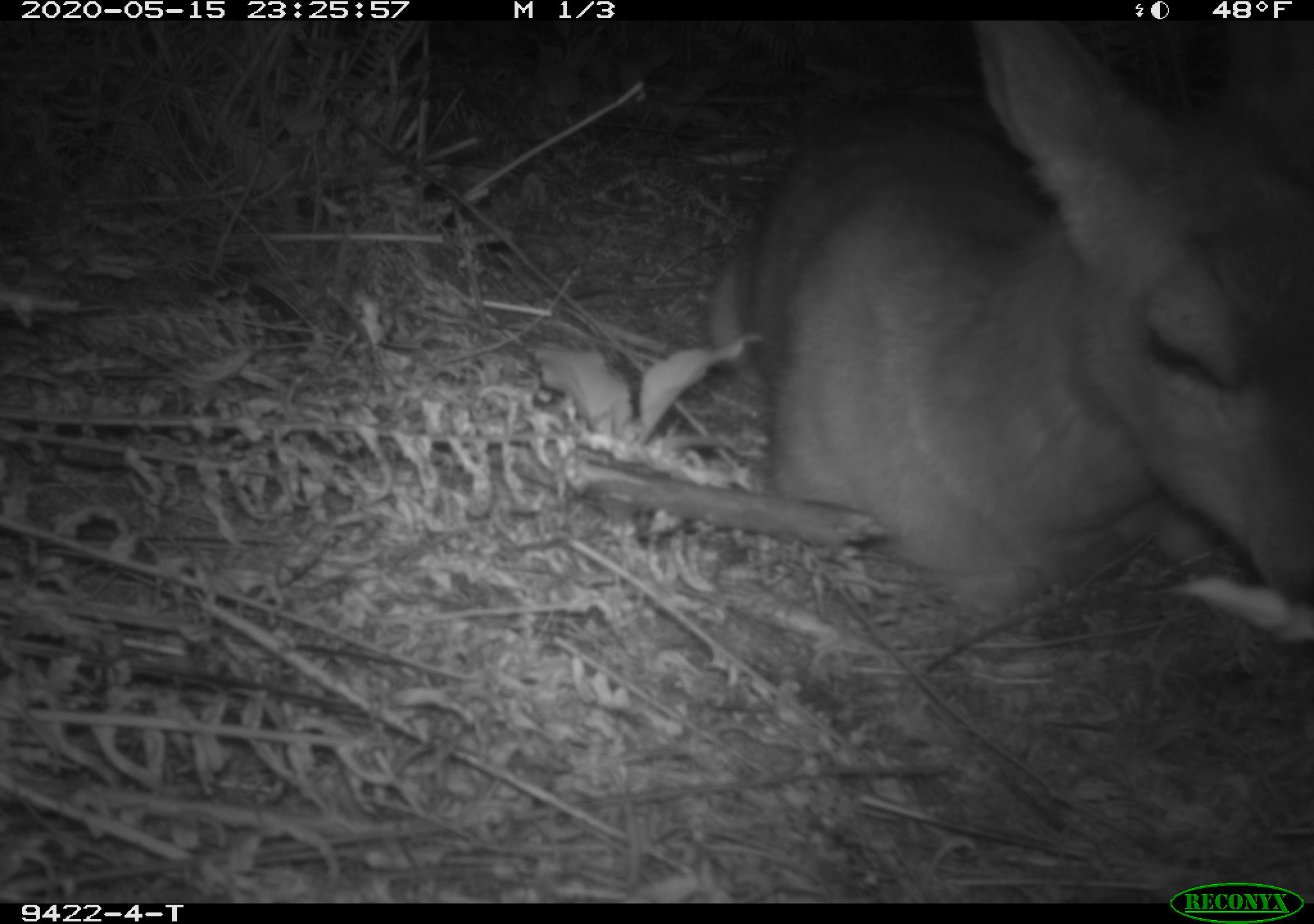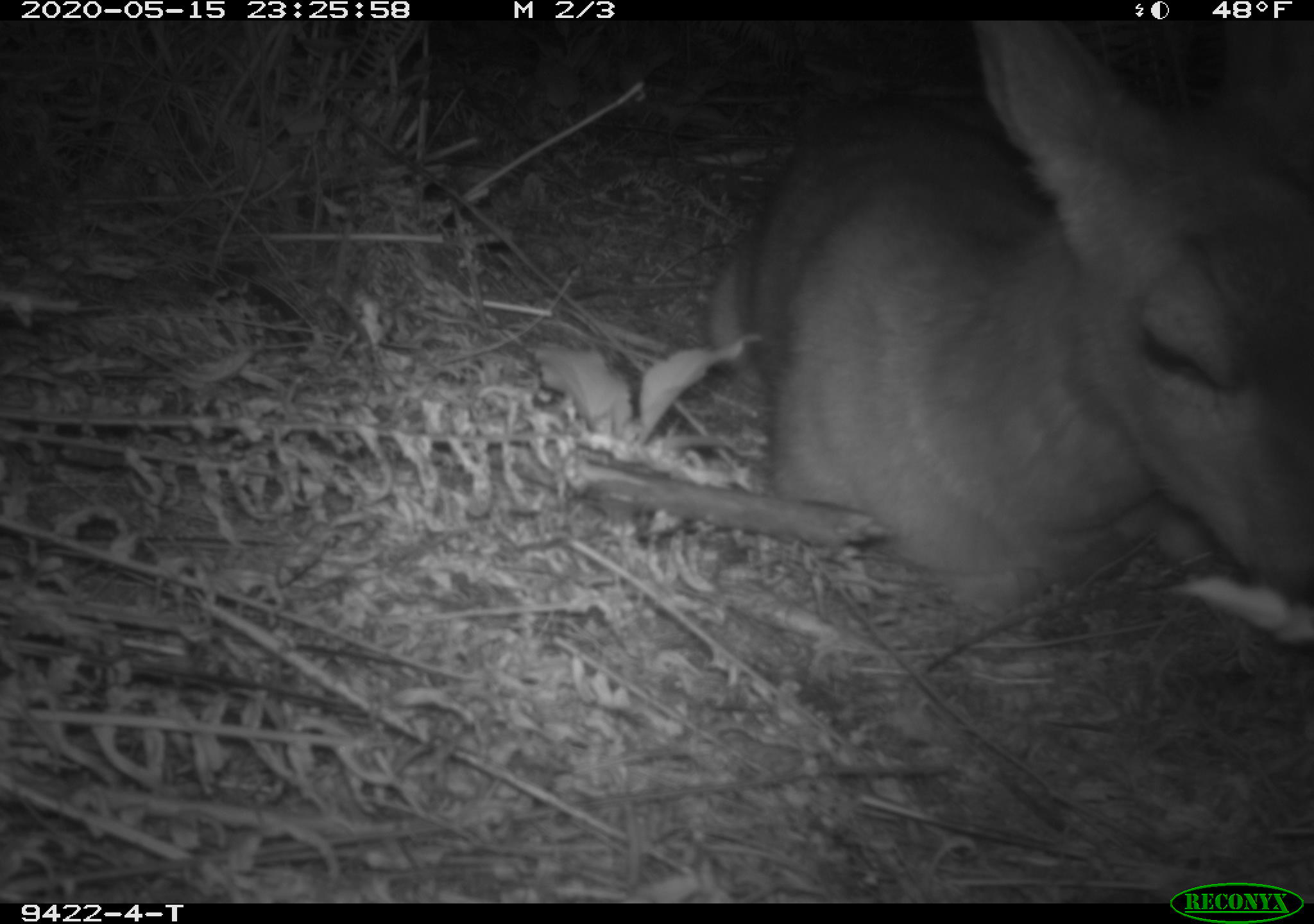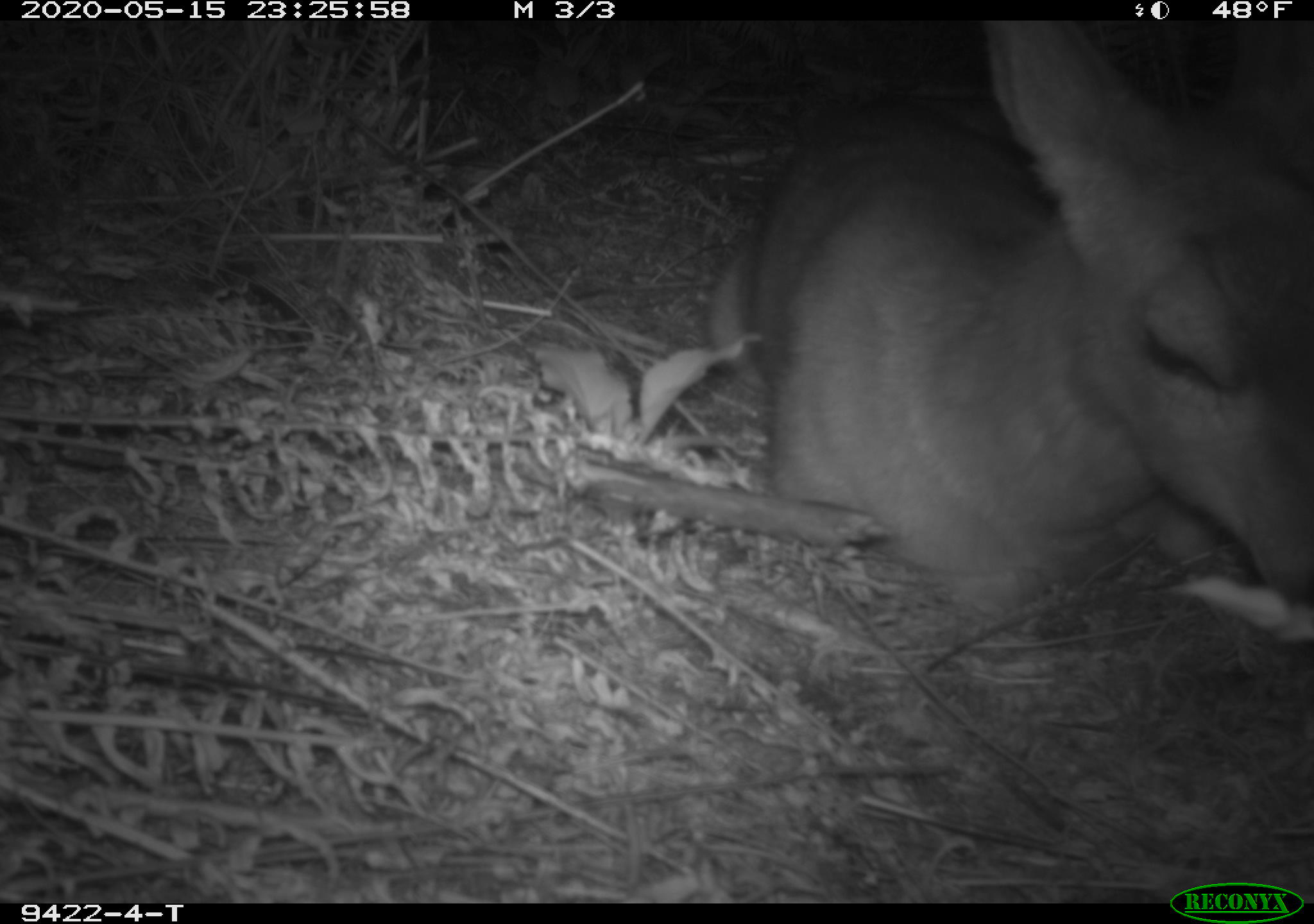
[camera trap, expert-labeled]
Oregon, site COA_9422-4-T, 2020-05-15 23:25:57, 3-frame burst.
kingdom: Animalia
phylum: Chordata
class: Mammalia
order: Artiodactyla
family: Cervidae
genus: Odocoileus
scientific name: Odocoileus hemionus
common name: black-tailed deer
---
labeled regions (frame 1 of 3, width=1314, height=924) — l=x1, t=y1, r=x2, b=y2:
black-tailed deer: l=693, t=33, r=1309, b=625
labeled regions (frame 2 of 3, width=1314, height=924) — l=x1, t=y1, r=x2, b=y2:
black-tailed deer: l=683, t=22, r=1311, b=621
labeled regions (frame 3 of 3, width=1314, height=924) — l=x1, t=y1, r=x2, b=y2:
black-tailed deer: l=696, t=33, r=1309, b=625